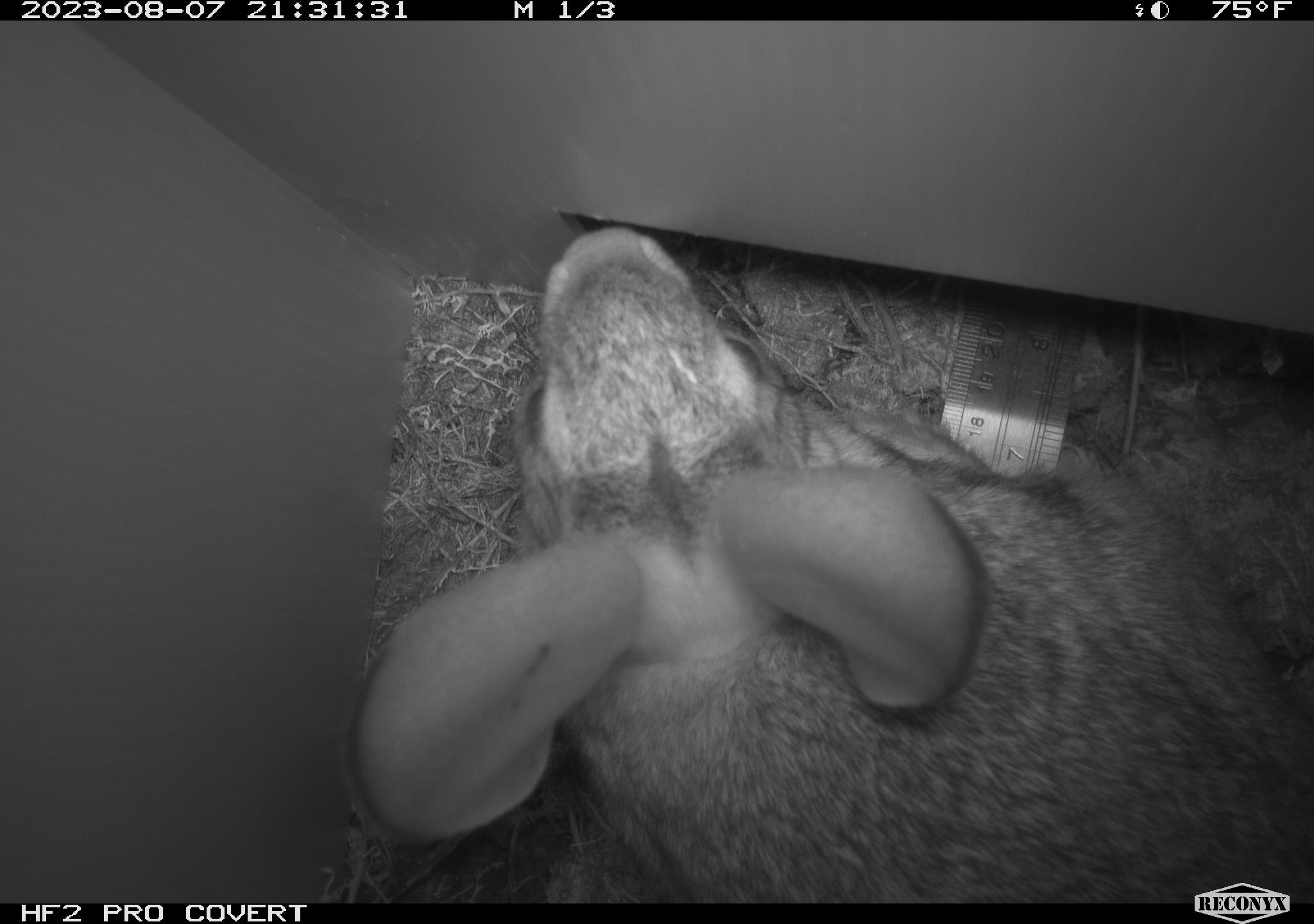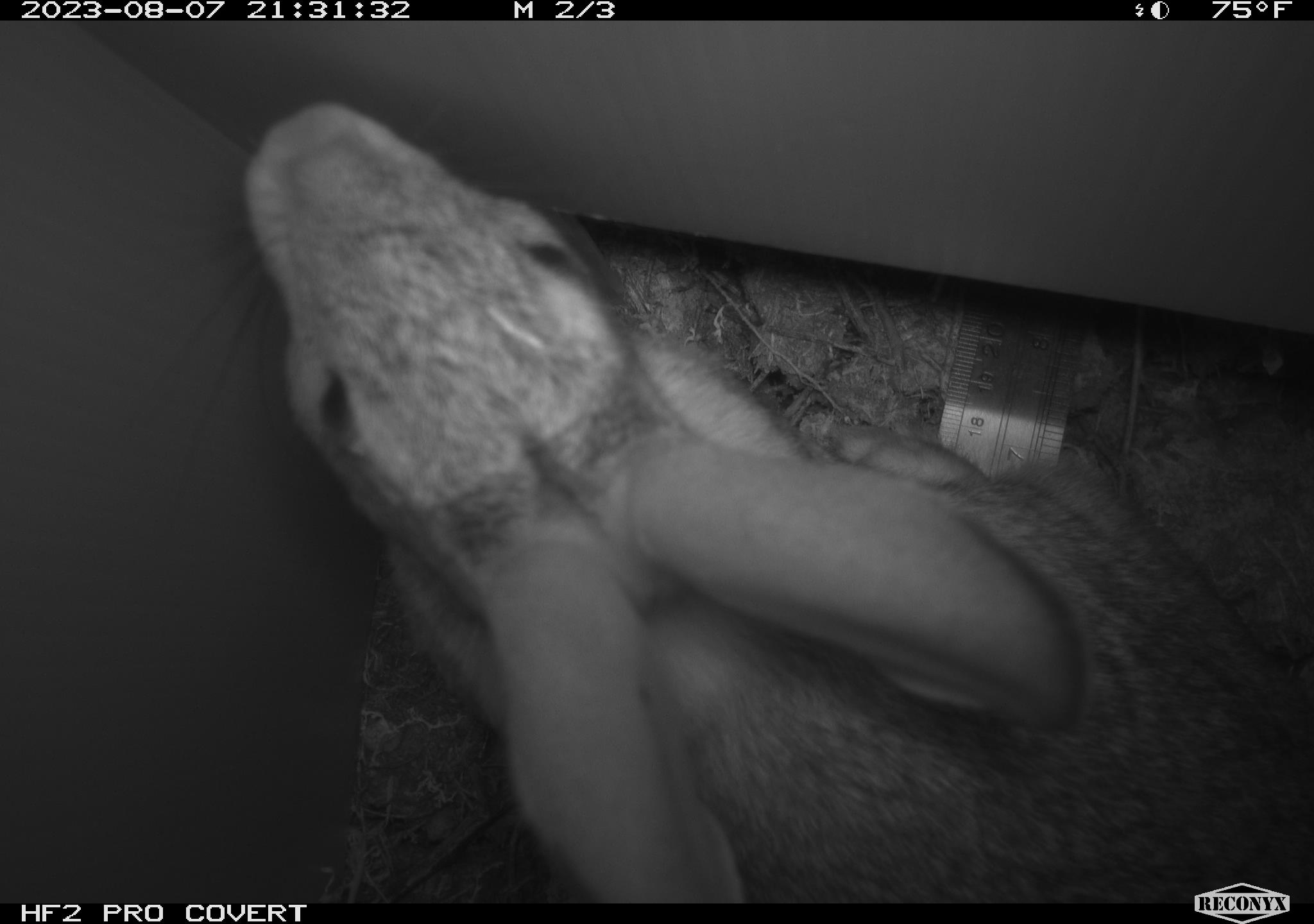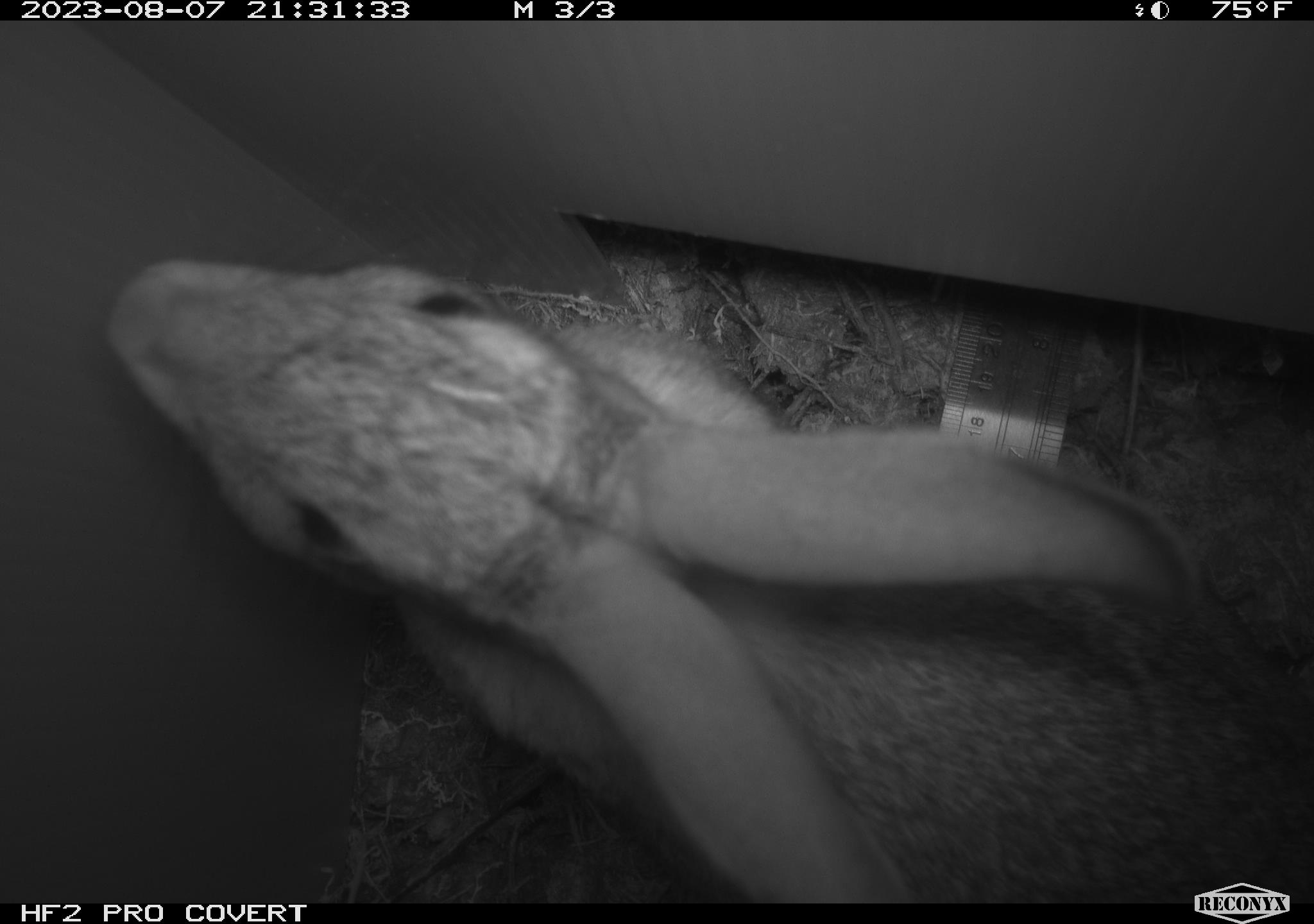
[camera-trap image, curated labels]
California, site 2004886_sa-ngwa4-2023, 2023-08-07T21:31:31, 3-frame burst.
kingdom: Animalia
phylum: Chordata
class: Mammalia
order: Lagomorpha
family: Leporidae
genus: Sylvilagus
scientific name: Sylvilagus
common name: cottontail rabbits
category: sylvilagus species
Sylvilagus species (cottontail rabbits) (Sylvilagus).